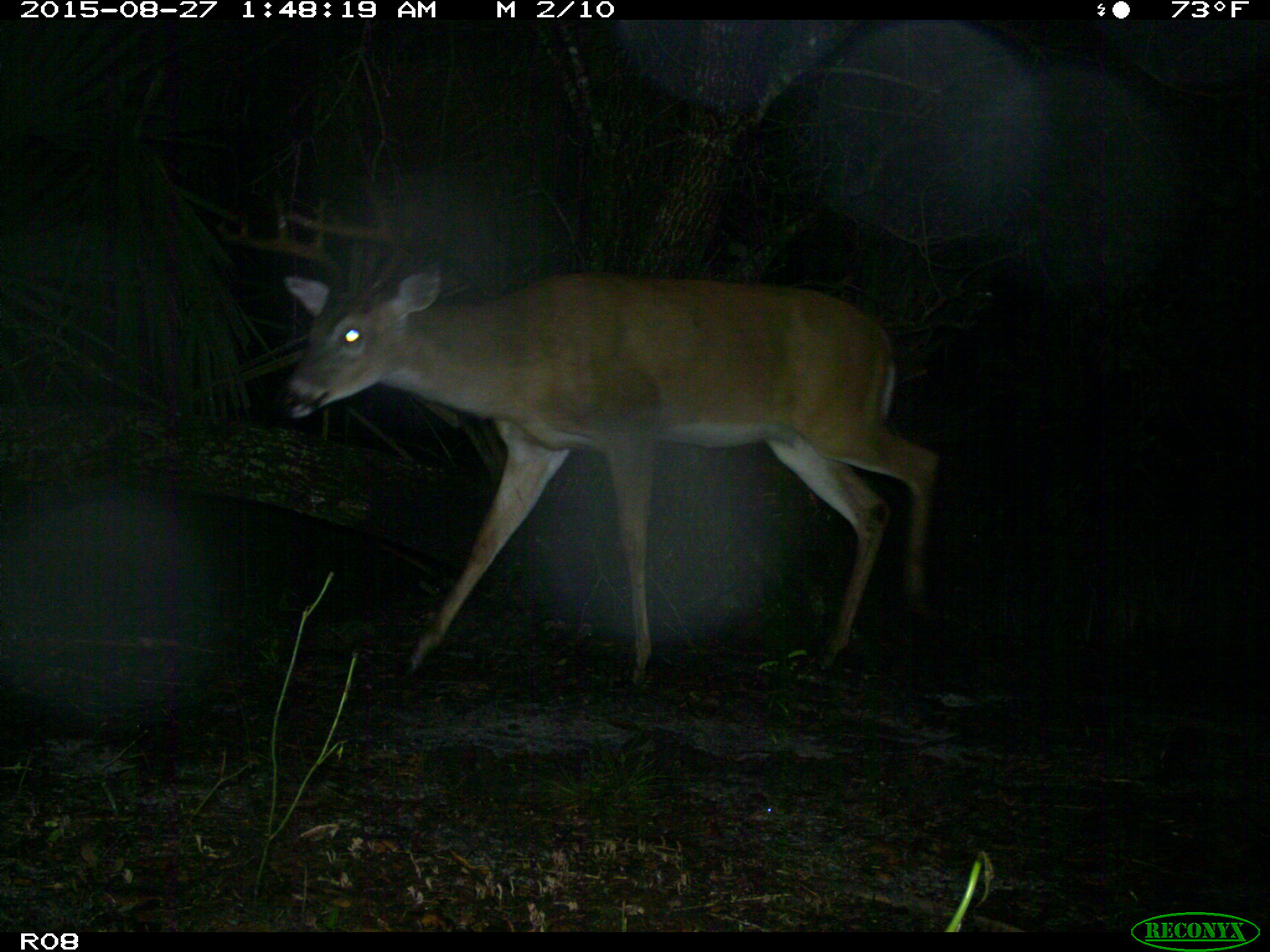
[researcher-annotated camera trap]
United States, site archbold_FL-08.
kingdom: Animalia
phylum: Chordata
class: Mammalia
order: Artiodactyla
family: Cervidae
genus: Odocoileus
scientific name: Odocoileus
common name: deer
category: unidentified deer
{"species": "unidentified deer (deer) (Odocoileus)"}